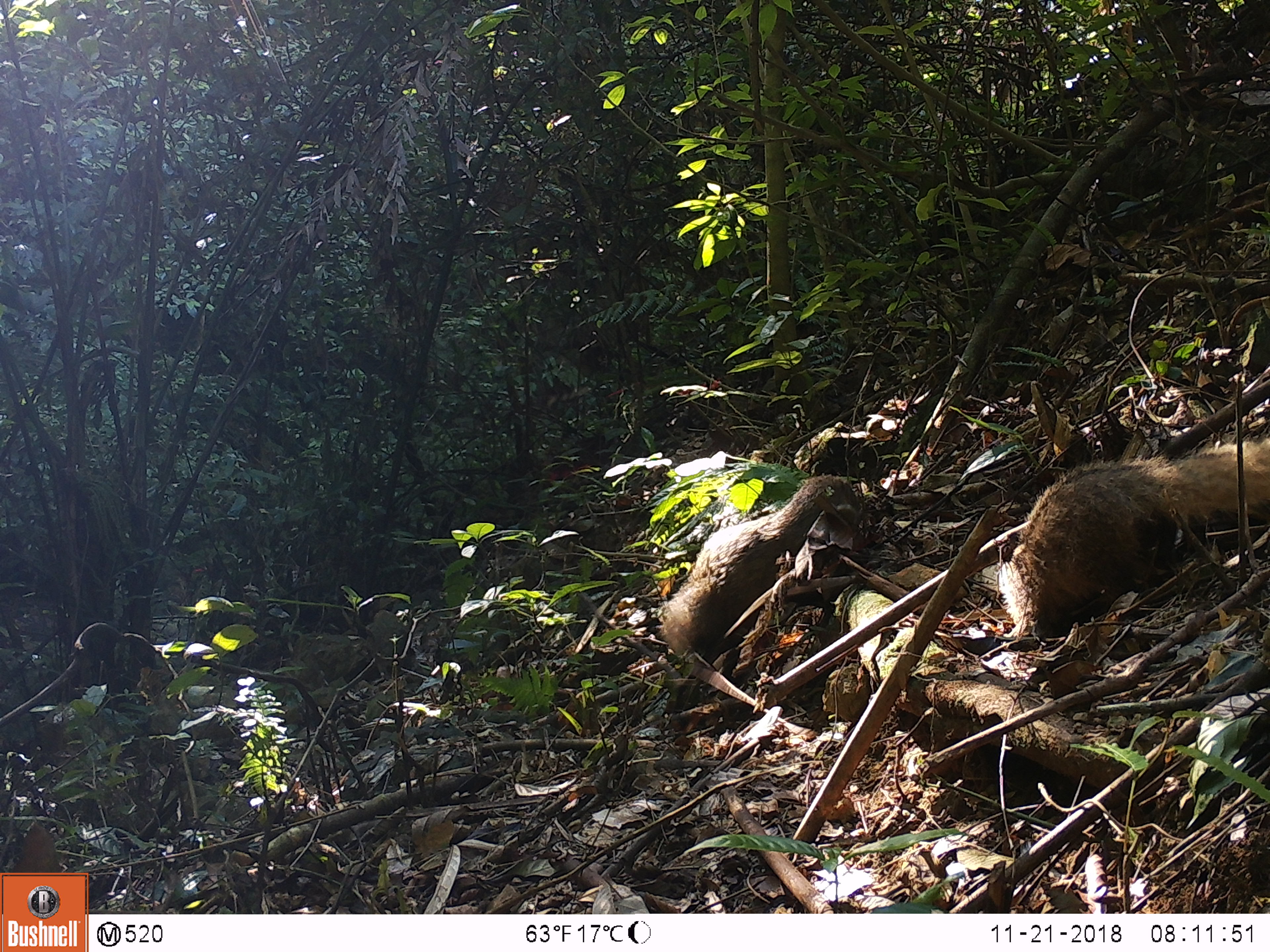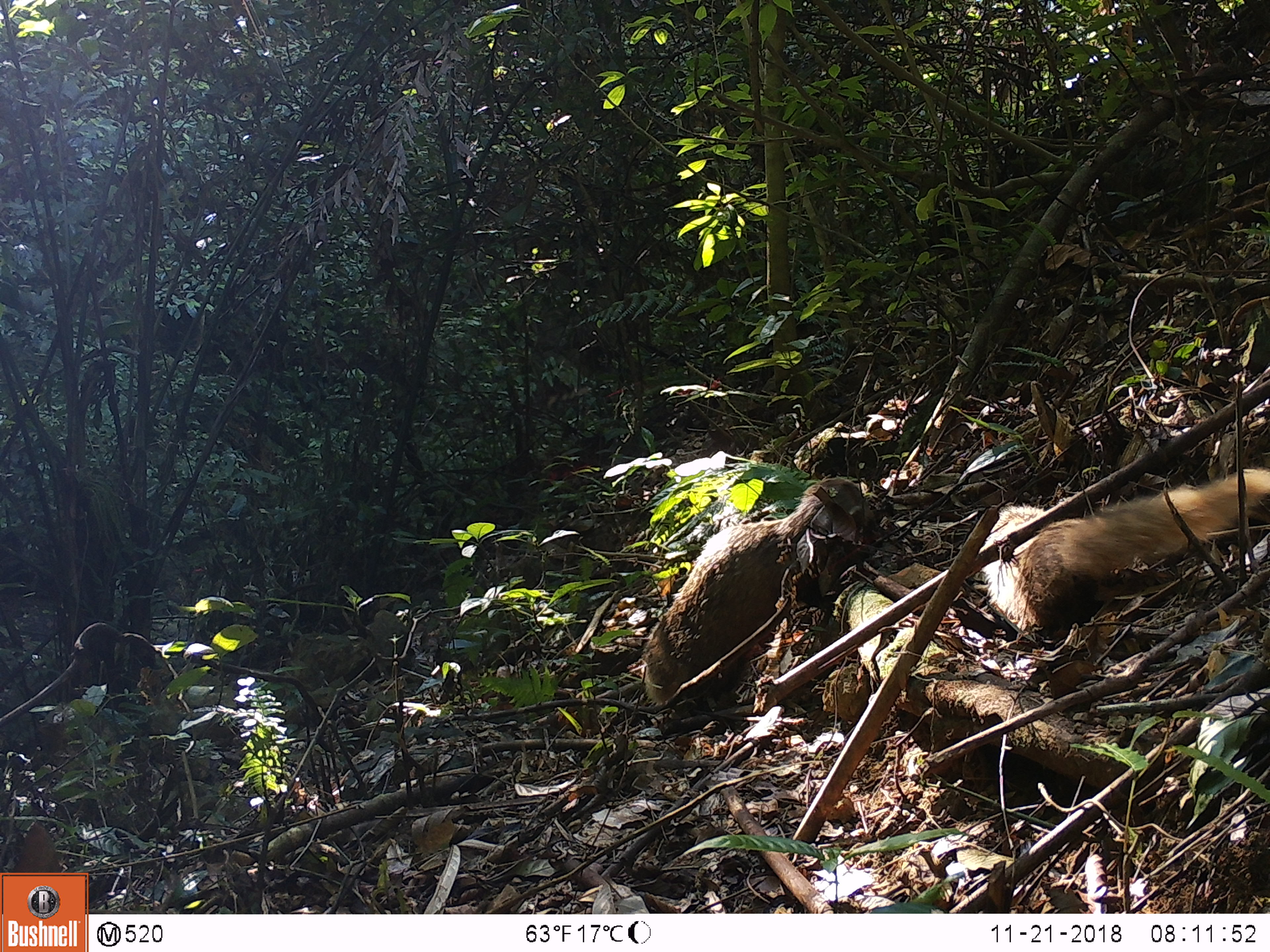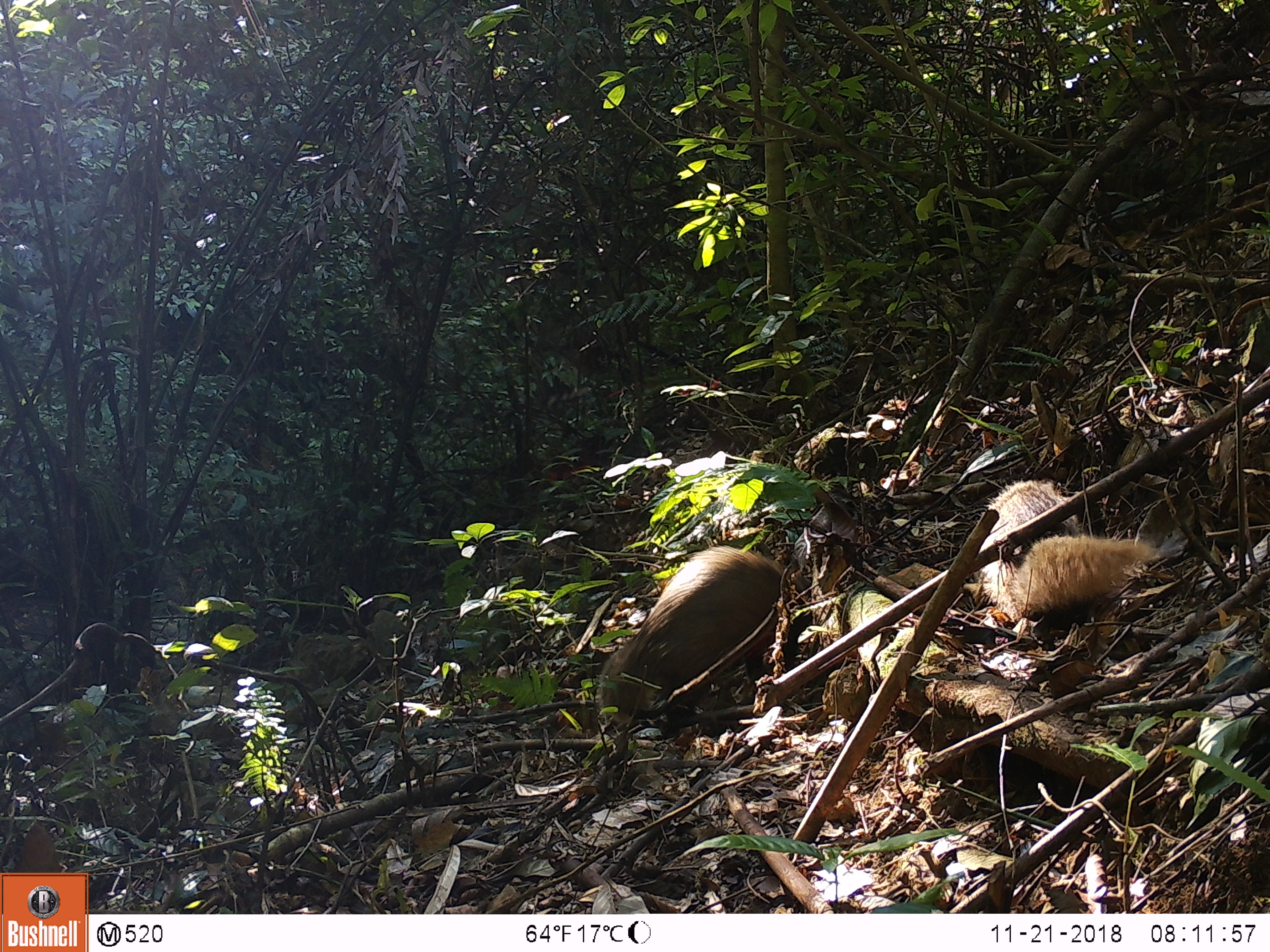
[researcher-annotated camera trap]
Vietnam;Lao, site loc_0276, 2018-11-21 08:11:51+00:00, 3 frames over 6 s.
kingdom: Animalia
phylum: Chordata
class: Mammalia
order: Carnivora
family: Herpestidae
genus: Urva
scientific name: Urva urva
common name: crab-eating mongoose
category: crab eating mongoose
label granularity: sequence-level